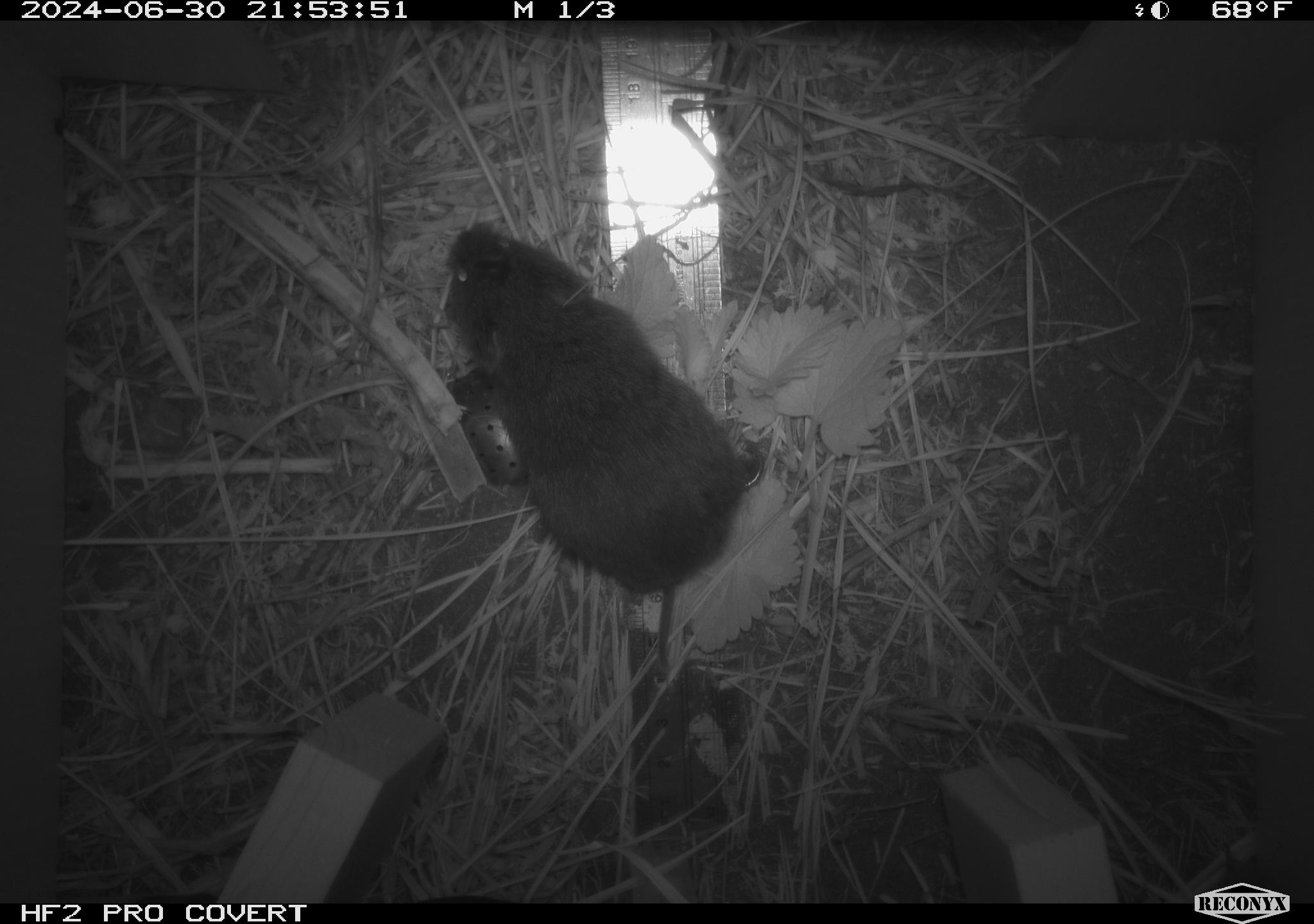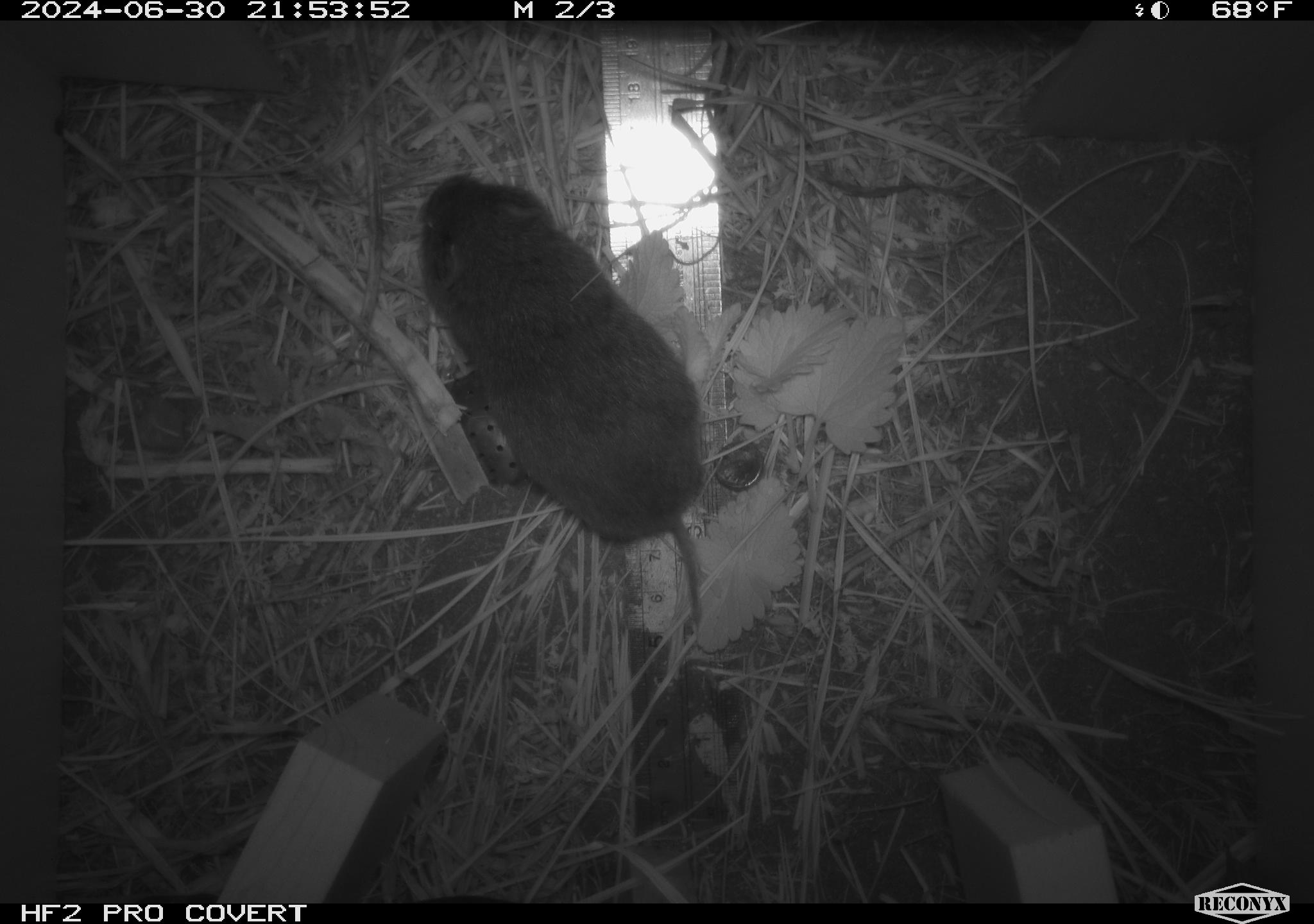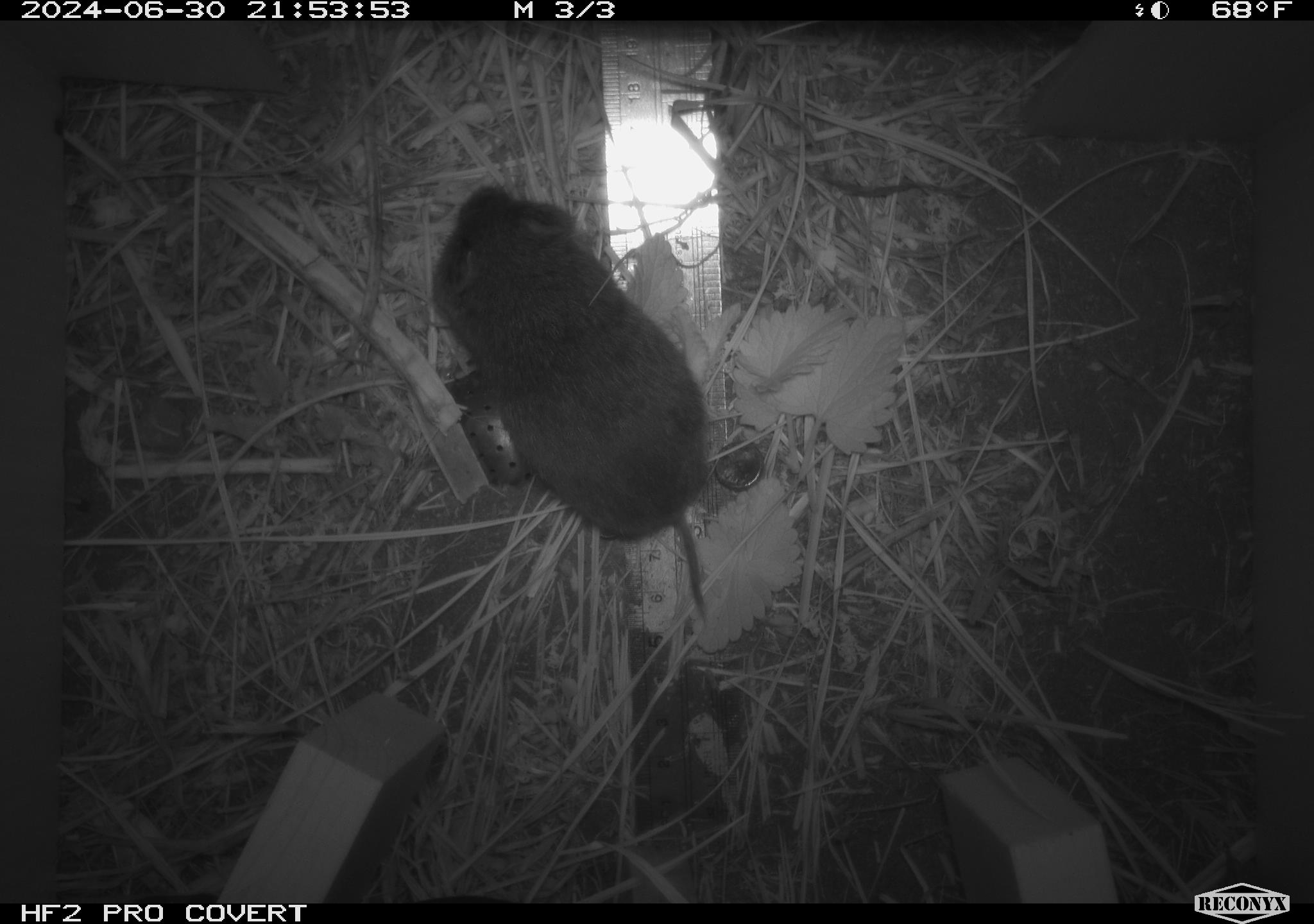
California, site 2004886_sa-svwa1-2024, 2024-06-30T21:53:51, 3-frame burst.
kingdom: Animalia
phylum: Chordata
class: Mammalia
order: Rodentia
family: Cricetidae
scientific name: Arvicolinae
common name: voles, lemmings, and muskrats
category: arvicolinae subfamily